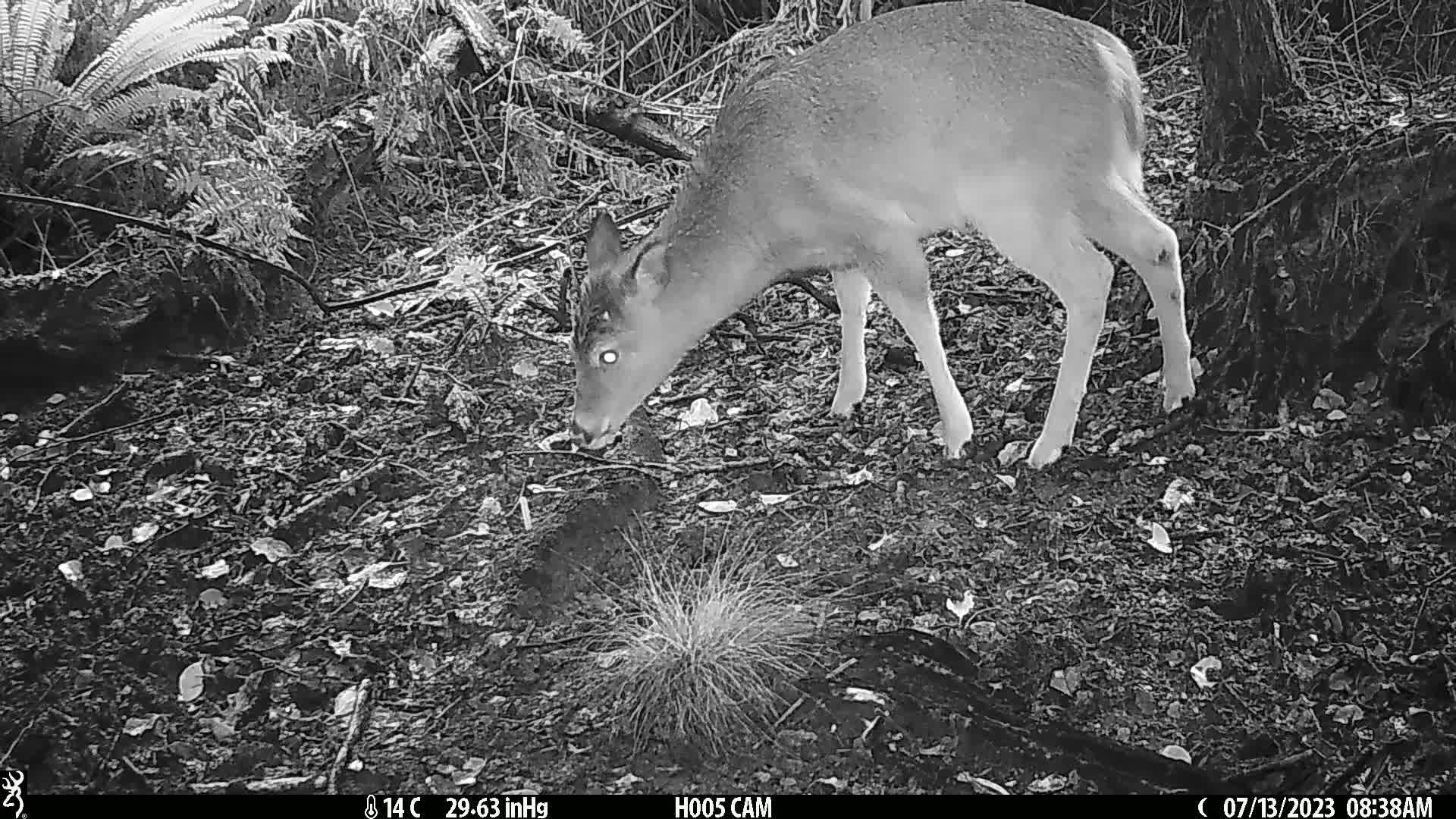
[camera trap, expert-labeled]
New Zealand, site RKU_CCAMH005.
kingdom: Animalia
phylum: Chordata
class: Mammalia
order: Artiodactyla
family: Cervidae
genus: Odocoileus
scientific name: Odocoileus virginianus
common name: white-tailed deer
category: white tailed deer